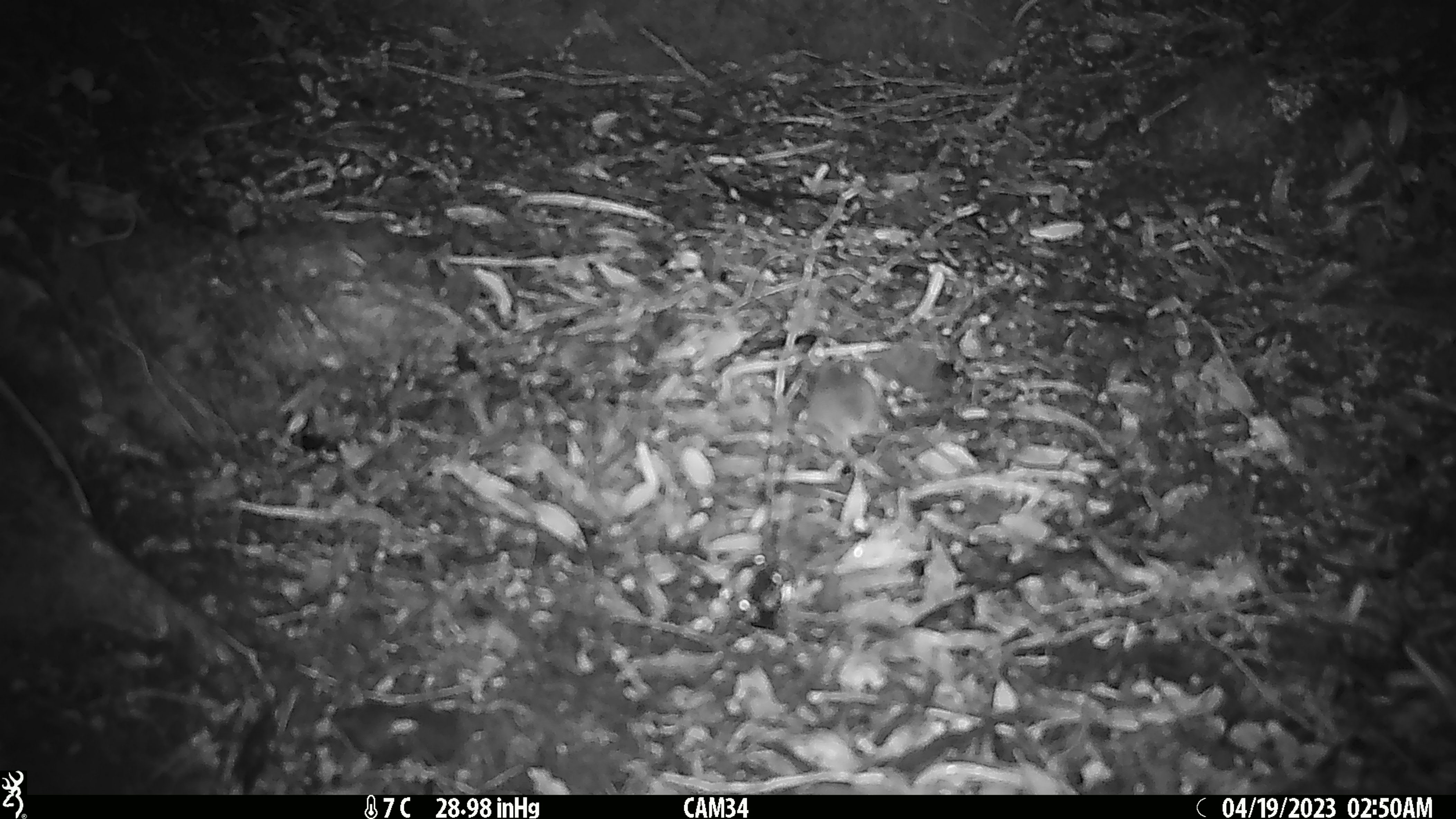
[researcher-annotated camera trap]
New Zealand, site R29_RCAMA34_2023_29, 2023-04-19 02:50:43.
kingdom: Animalia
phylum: Chordata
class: Mammalia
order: Rodentia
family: Muridae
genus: Mus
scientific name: Mus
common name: mouse